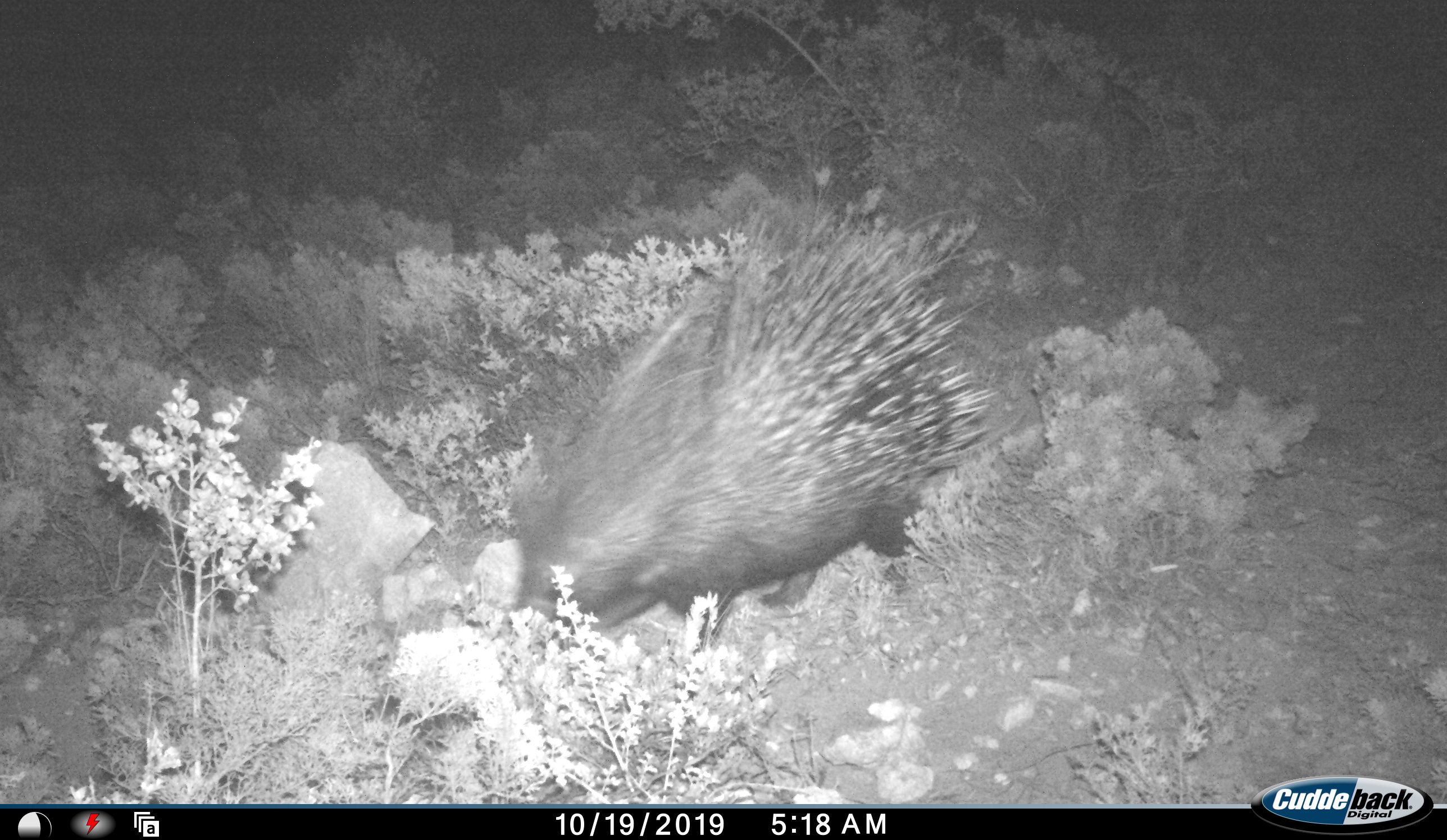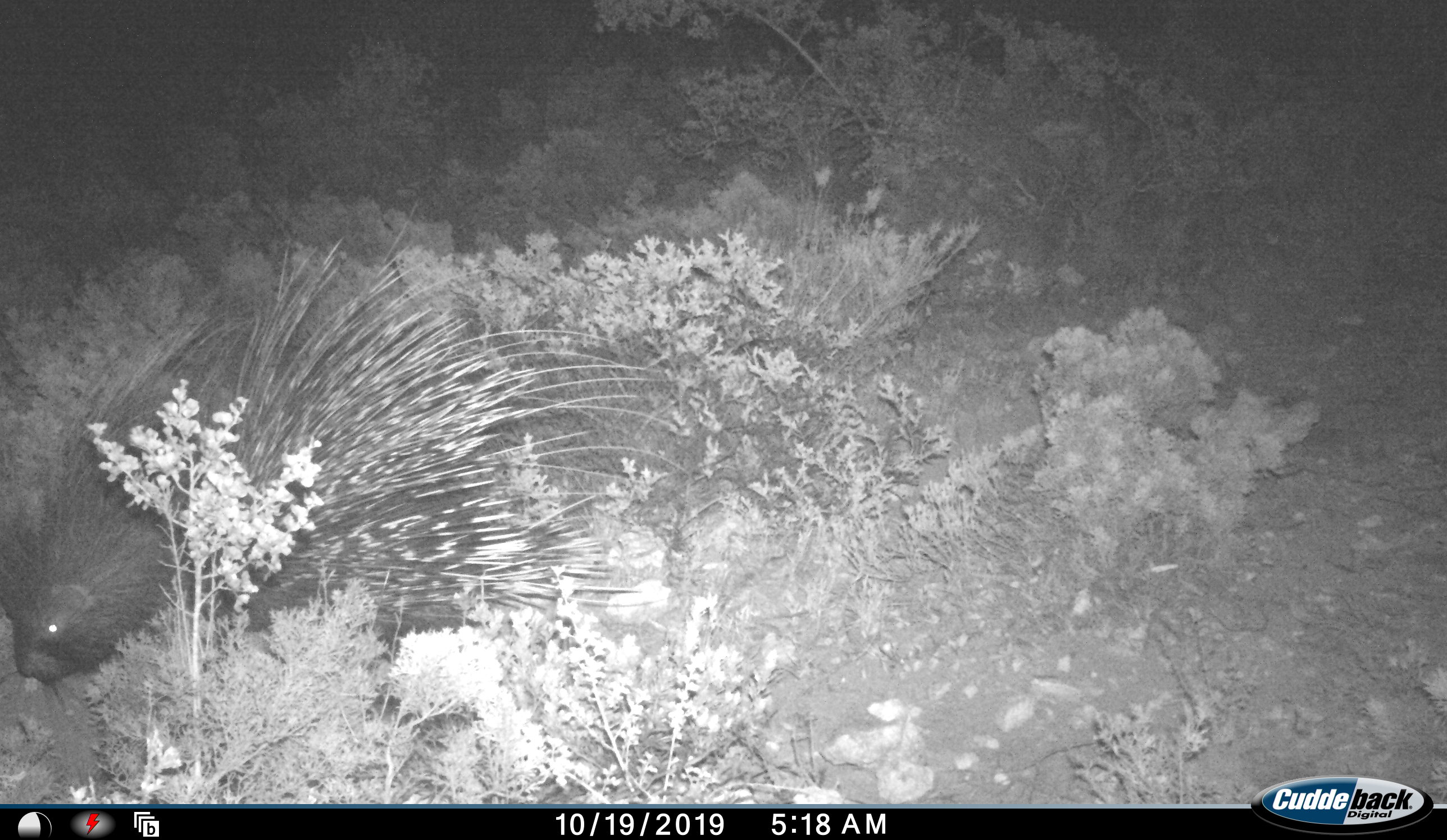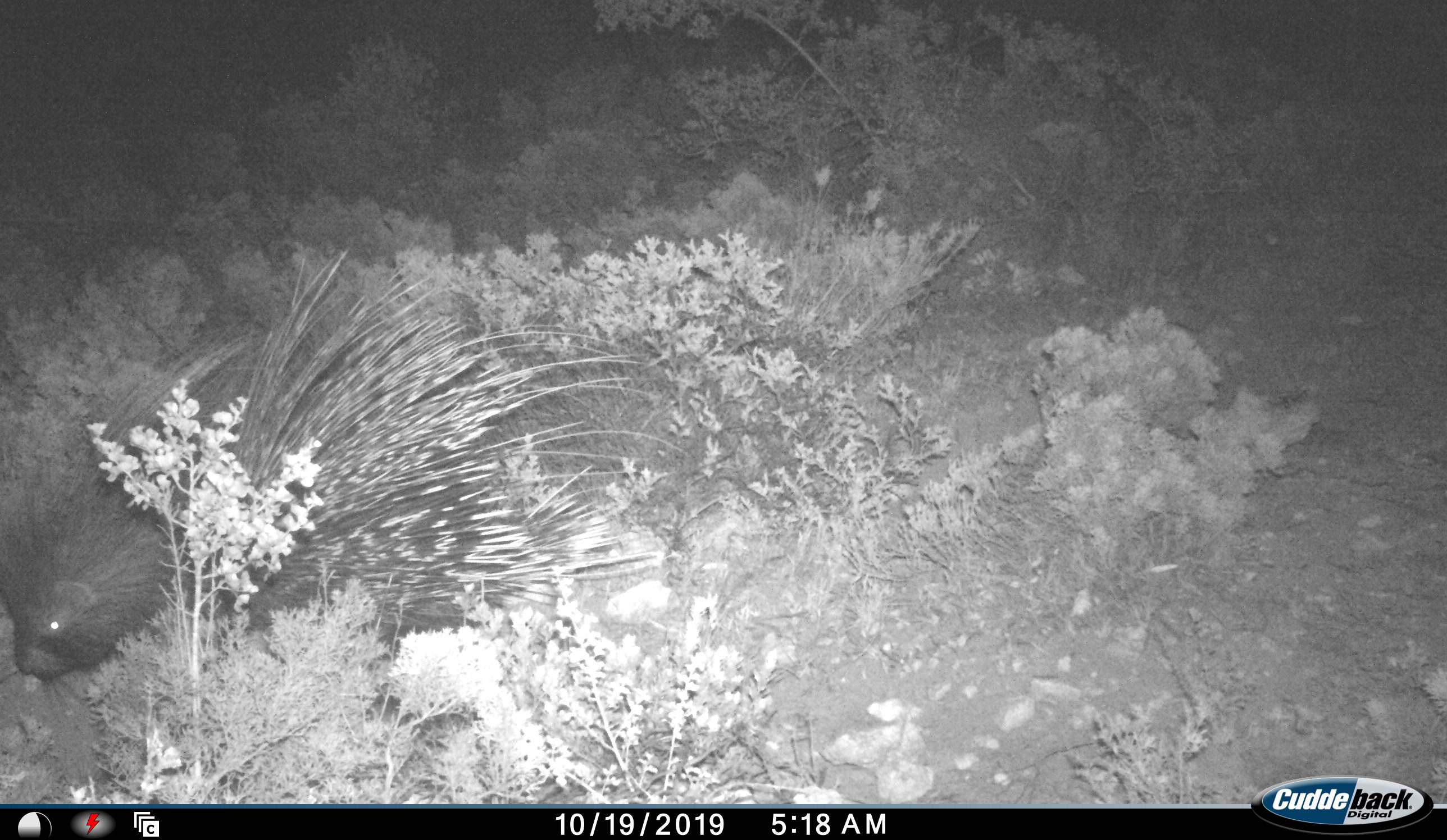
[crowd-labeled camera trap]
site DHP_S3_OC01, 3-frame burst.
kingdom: Animalia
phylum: Chordata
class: Mammalia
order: Rodentia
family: Hystricidae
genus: Hystrix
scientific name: Hystrix cristata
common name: crested porcupine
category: porcupine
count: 1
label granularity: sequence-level